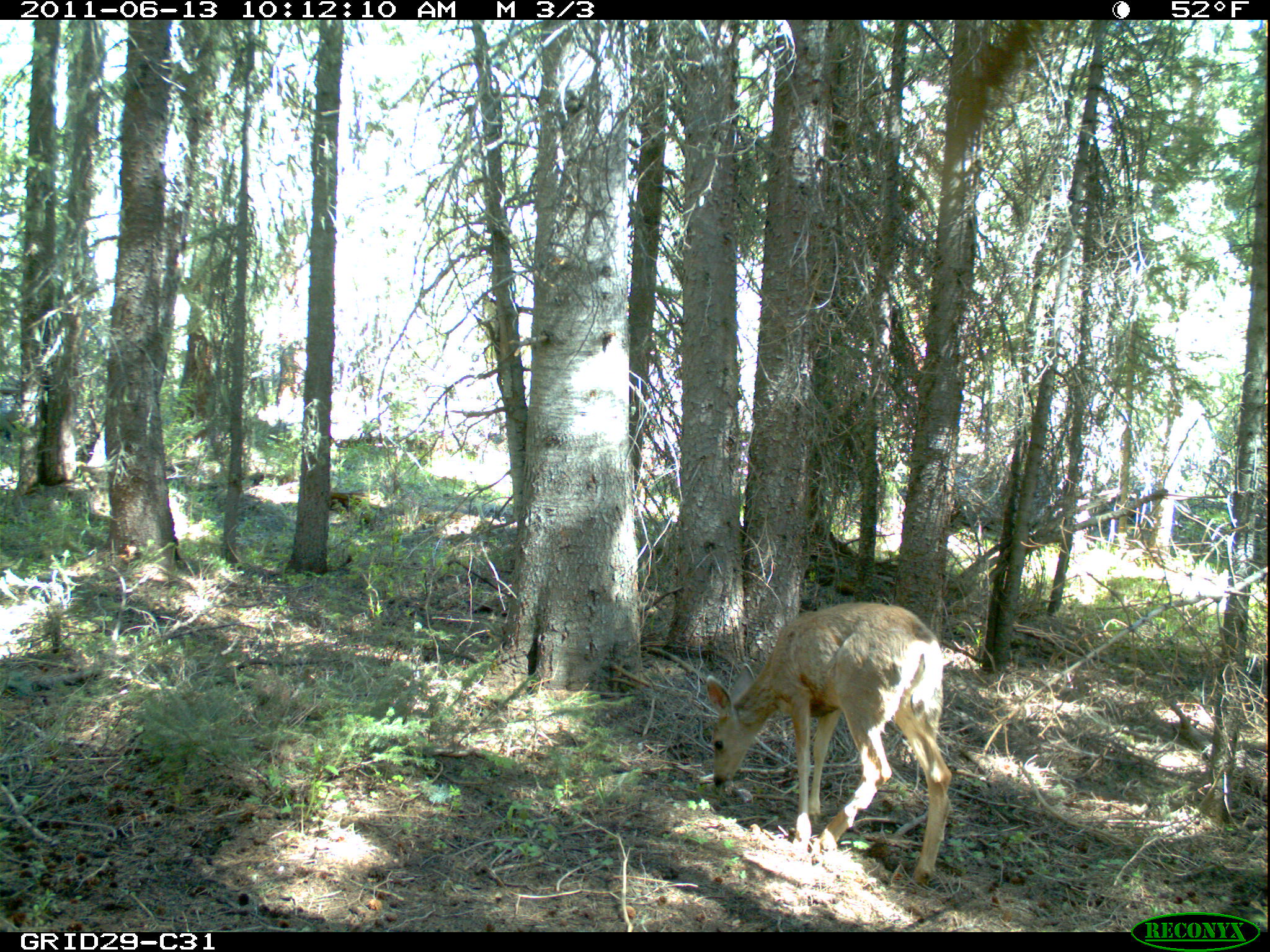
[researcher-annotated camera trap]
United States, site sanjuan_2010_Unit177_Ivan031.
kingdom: Animalia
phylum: Chordata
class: Mammalia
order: Artiodactyla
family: Cervidae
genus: Odocoileus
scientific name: Odocoileus hemionus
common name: mule deer